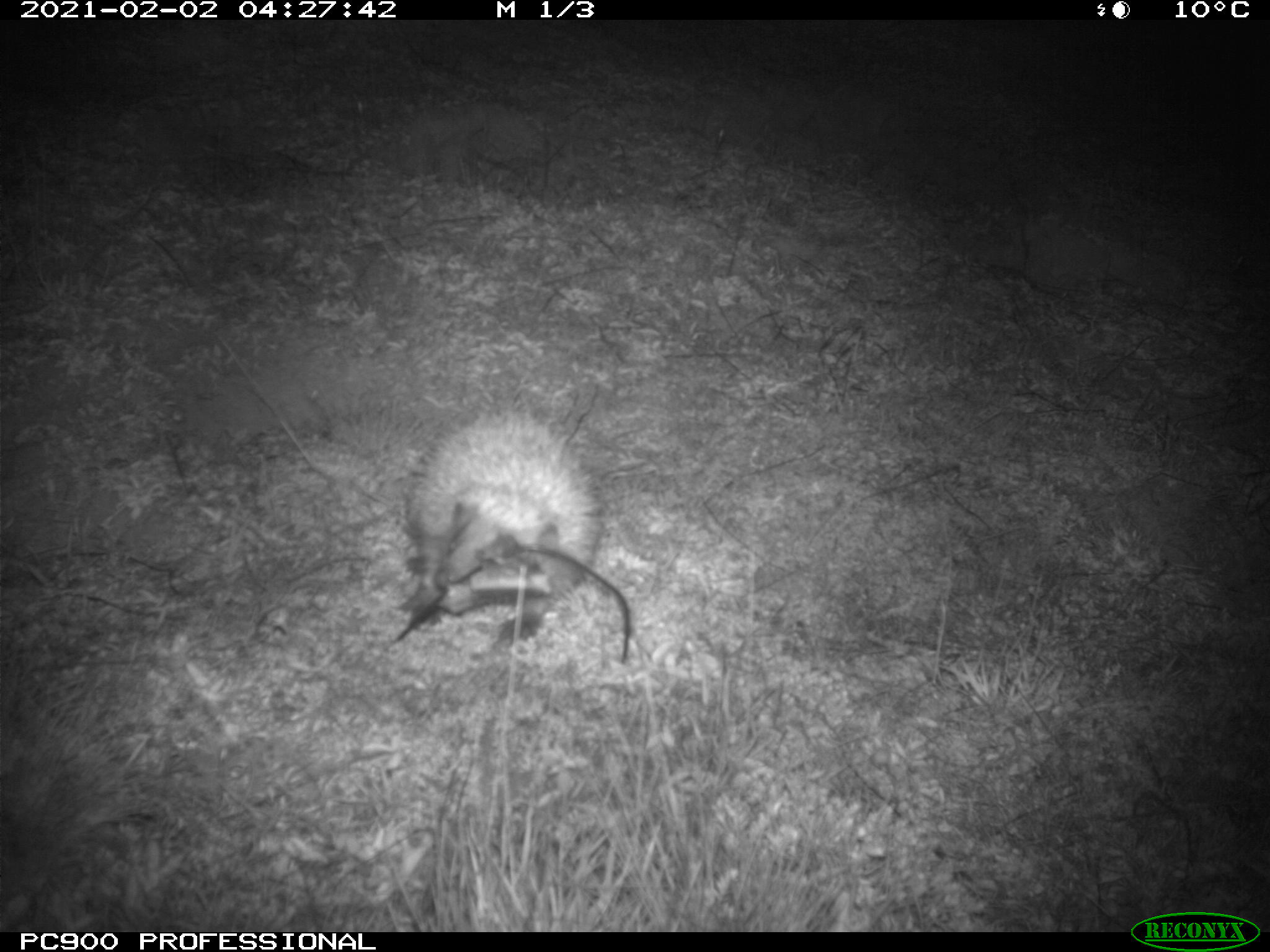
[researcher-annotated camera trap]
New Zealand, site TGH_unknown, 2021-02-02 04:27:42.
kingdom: Animalia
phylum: Chordata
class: Mammalia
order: Eulipotyphla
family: Erinaceidae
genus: Erinaceus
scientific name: Erinaceus europaeus europaeus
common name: european hedgehog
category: hedgehog